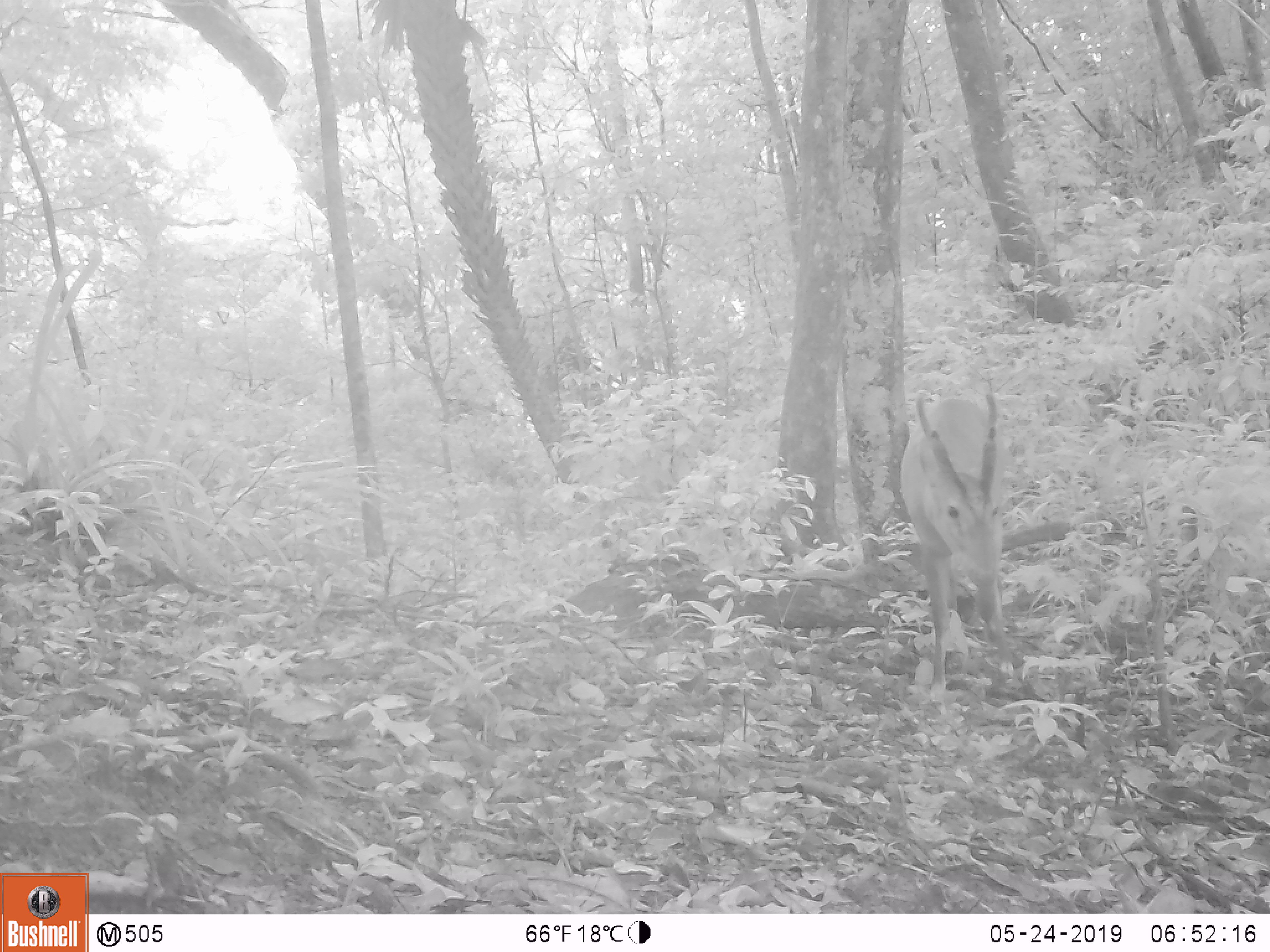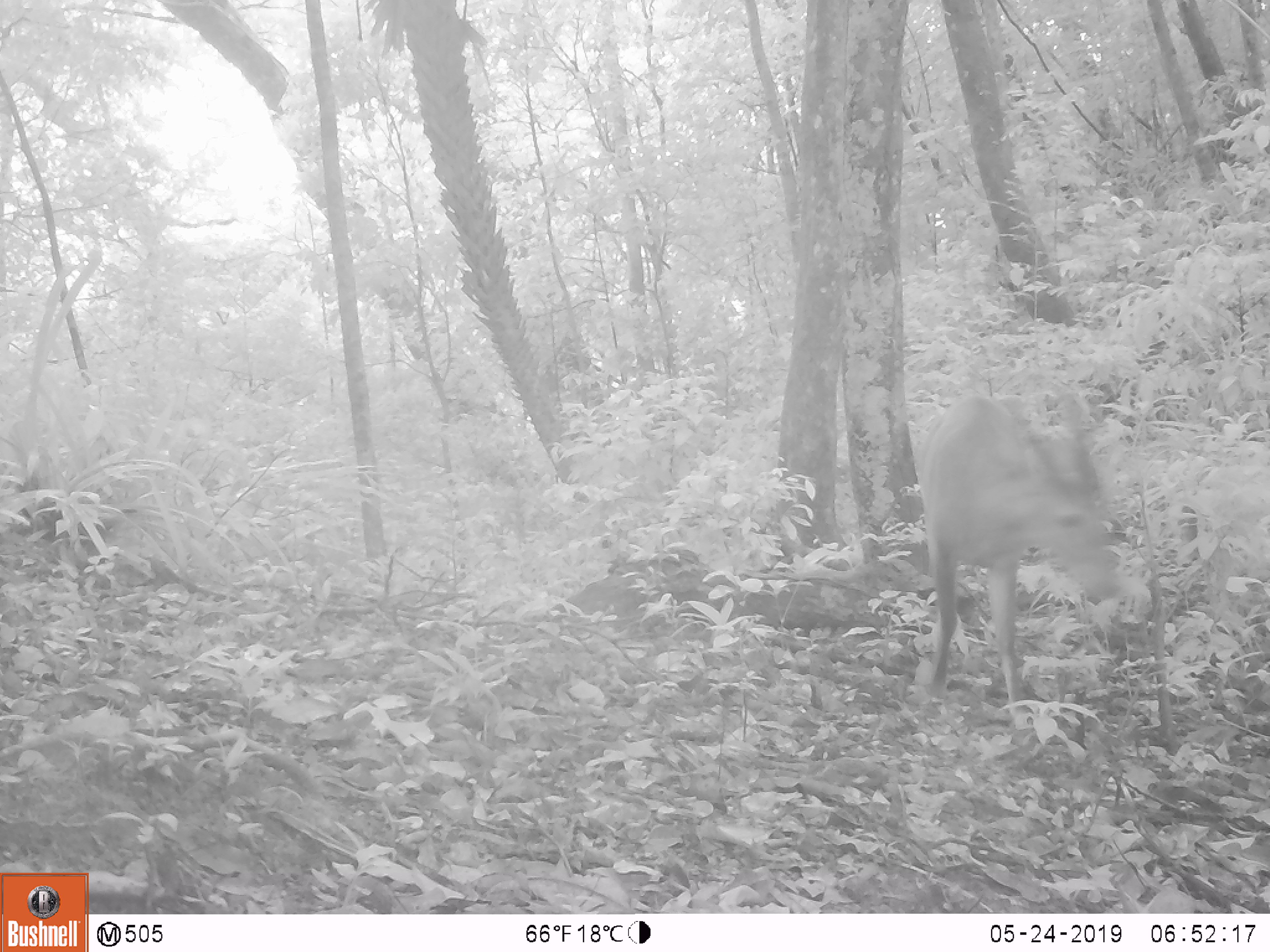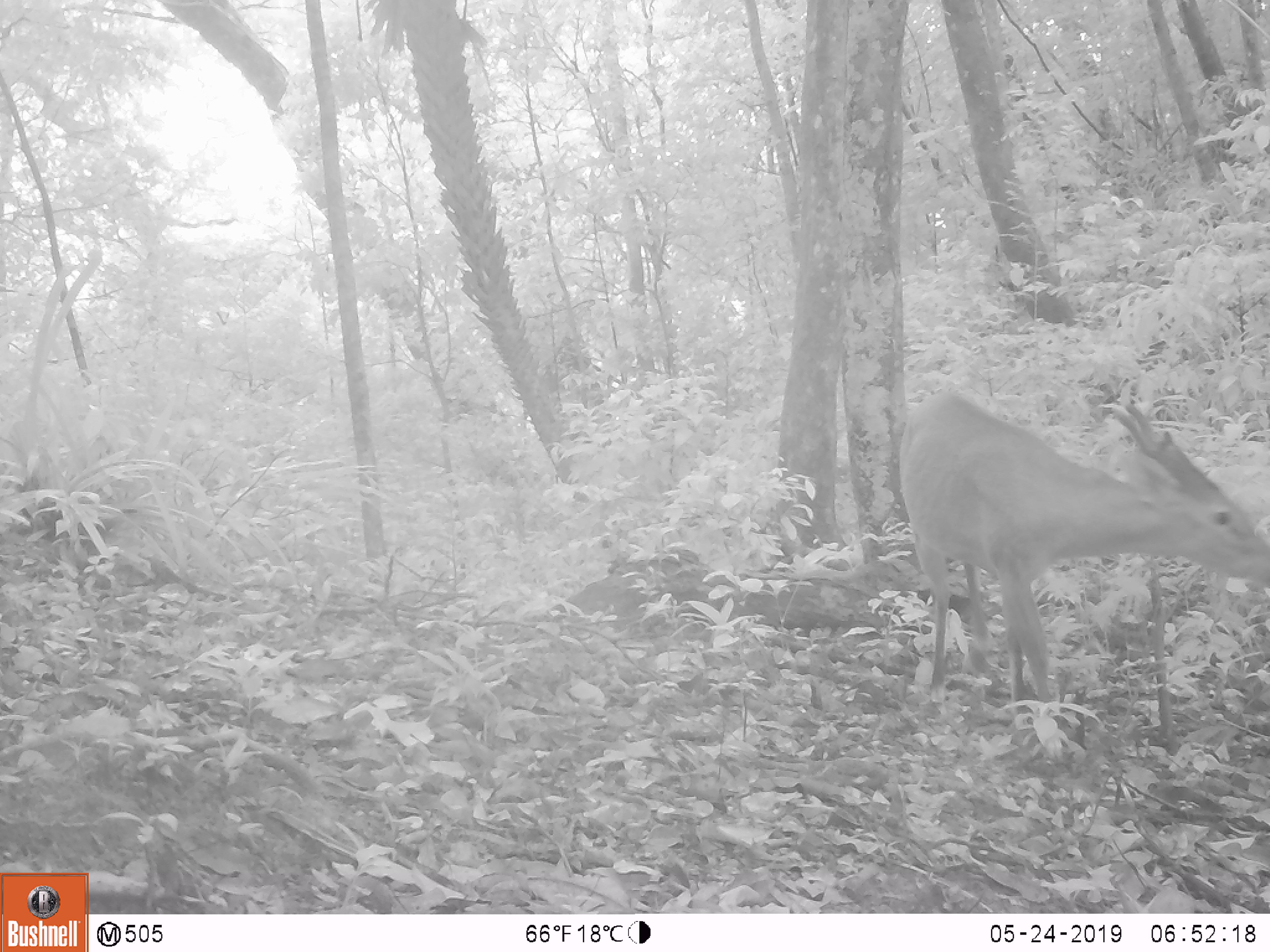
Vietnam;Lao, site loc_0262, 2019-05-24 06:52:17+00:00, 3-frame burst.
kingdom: Animalia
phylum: Chordata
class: Mammalia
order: Artiodactyla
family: Cervidae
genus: Muntiacus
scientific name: Muntiacus vuquangensis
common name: large-antlered muntjac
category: large antlered muntjac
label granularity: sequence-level